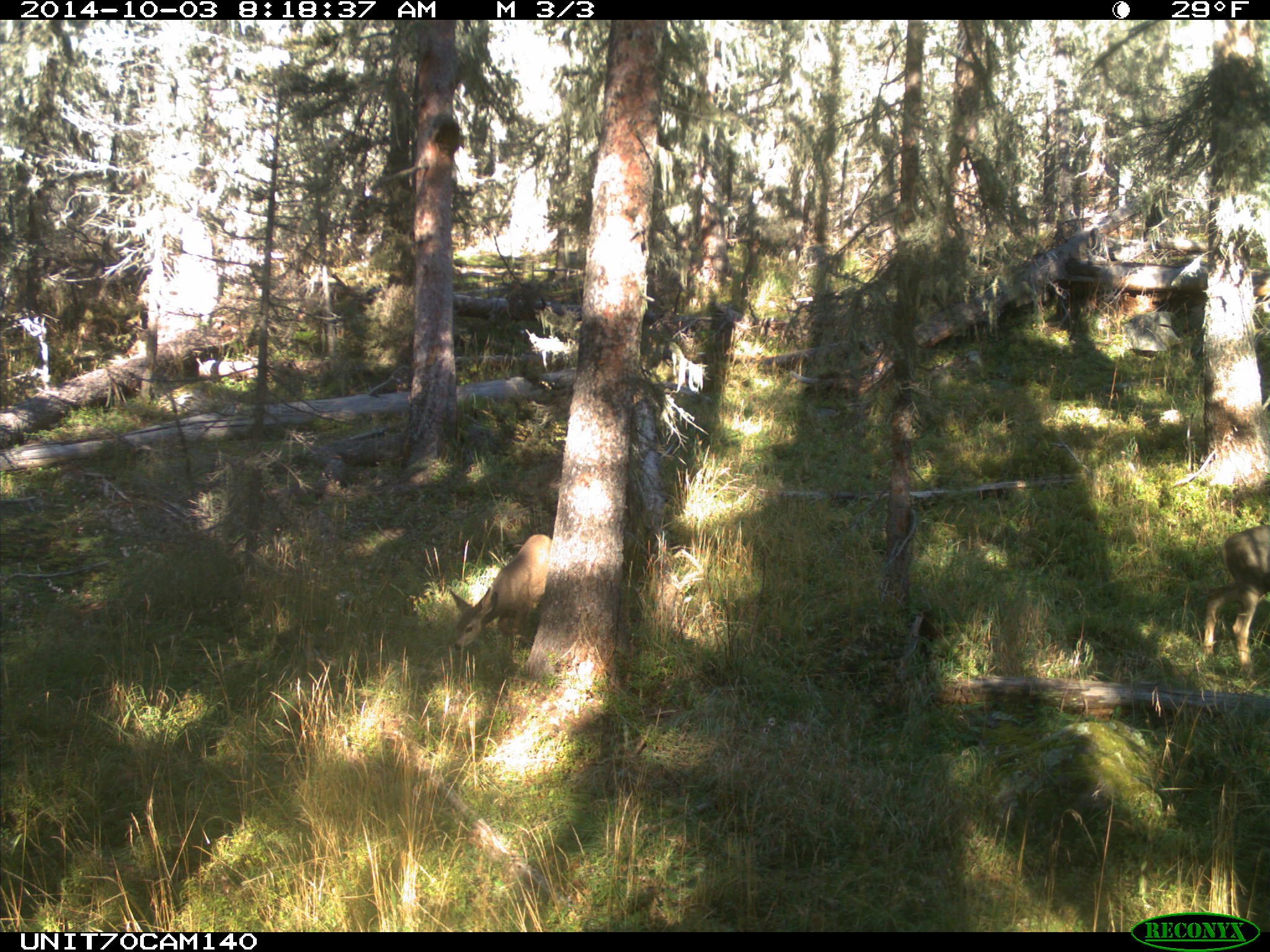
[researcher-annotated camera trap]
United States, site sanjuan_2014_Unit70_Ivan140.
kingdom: Animalia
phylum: Chordata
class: Mammalia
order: Artiodactyla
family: Cervidae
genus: Odocoileus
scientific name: Odocoileus hemionus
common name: mule deer